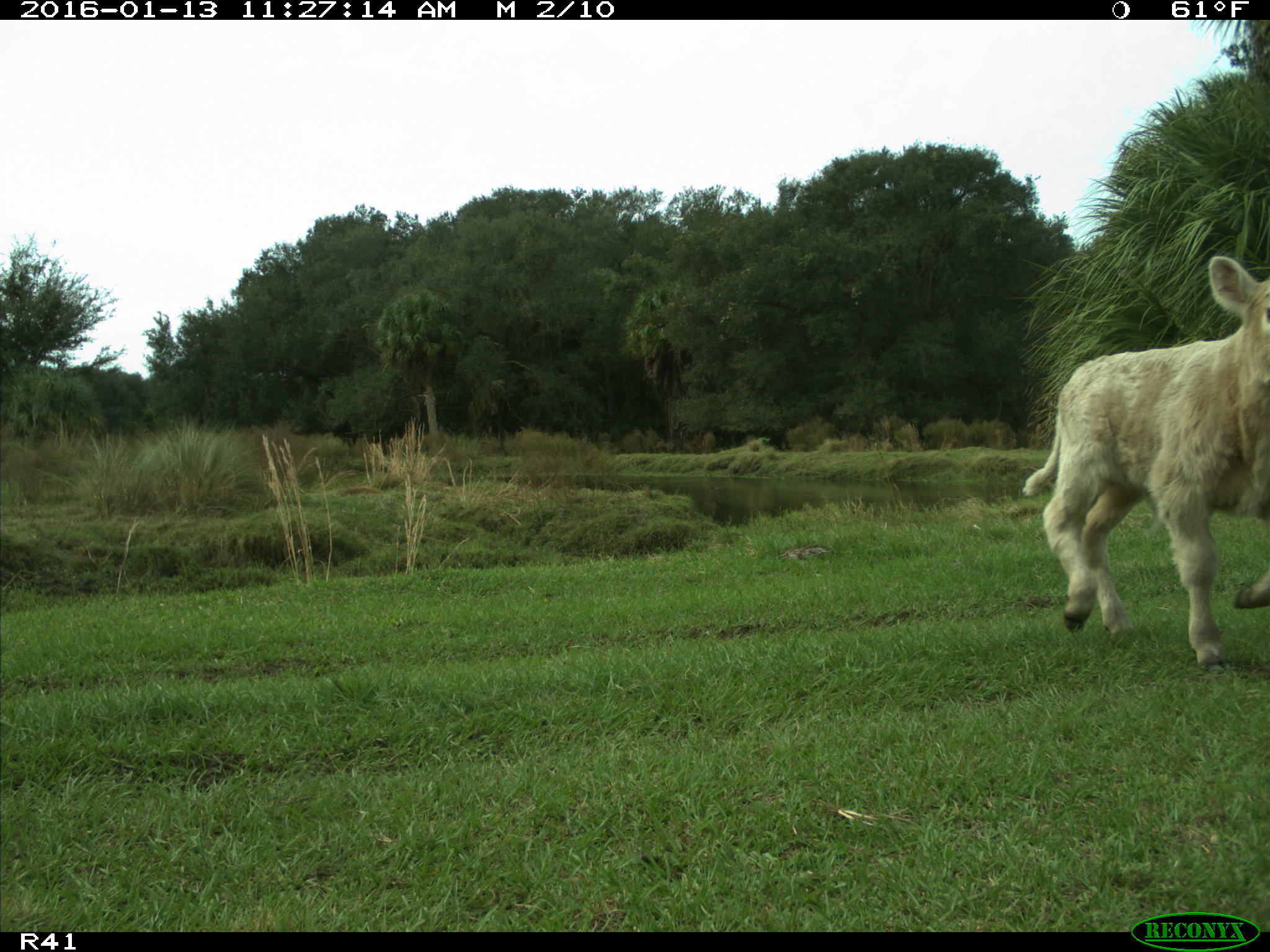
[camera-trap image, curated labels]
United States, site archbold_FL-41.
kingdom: Animalia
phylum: Chordata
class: Mammalia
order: Artiodactyla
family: Bovidae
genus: Bos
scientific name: Bos taurus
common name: domestic cow